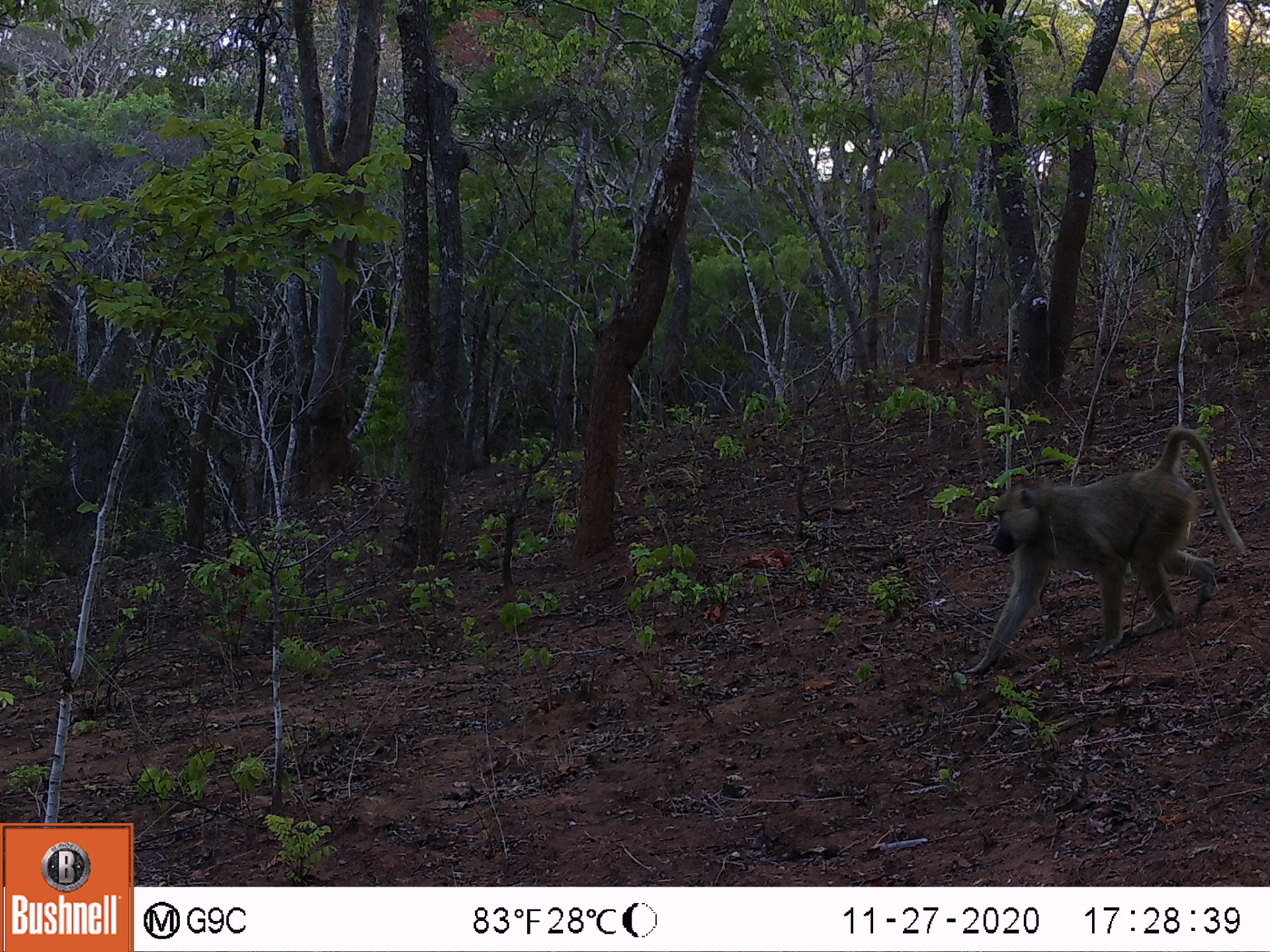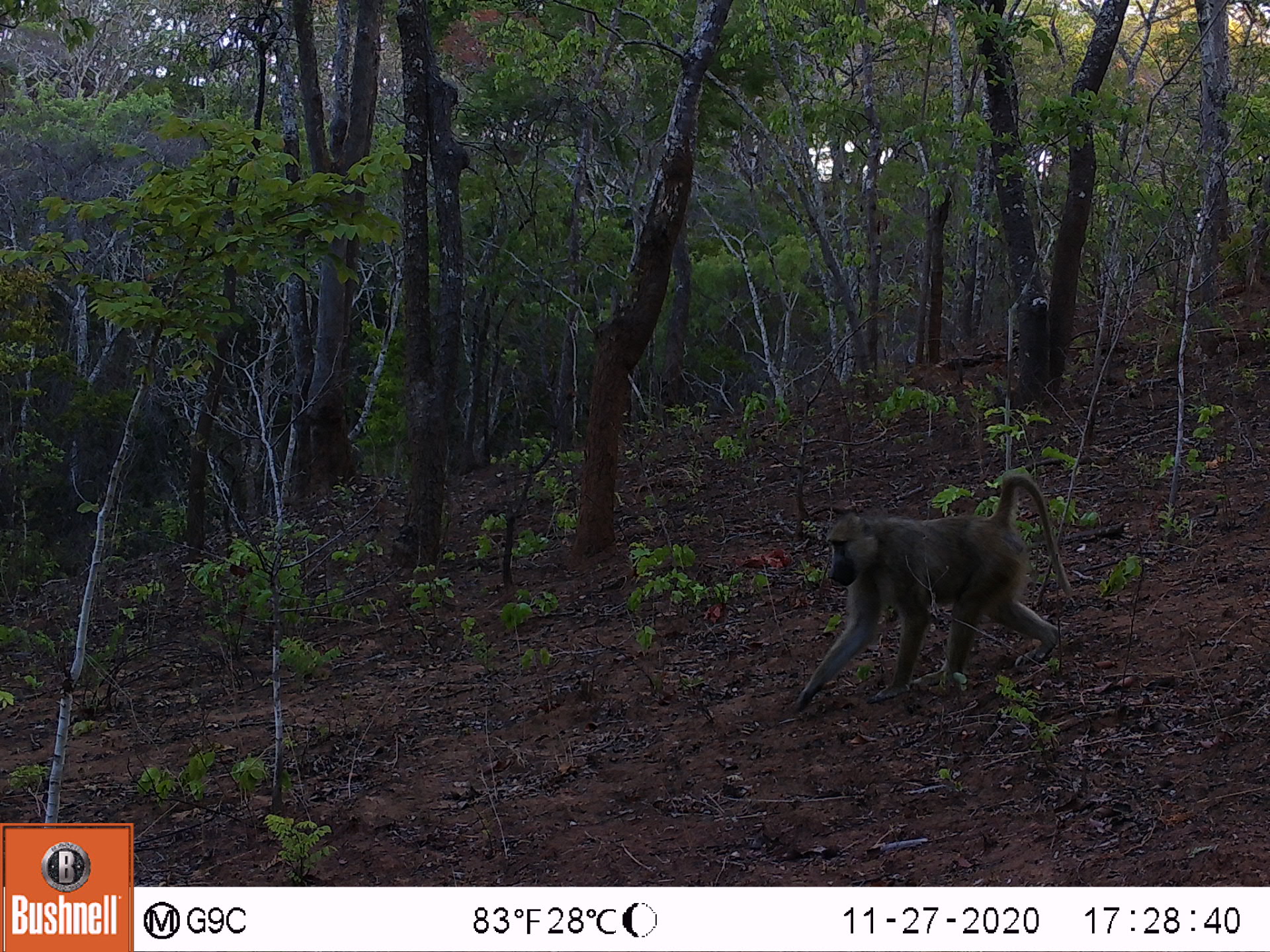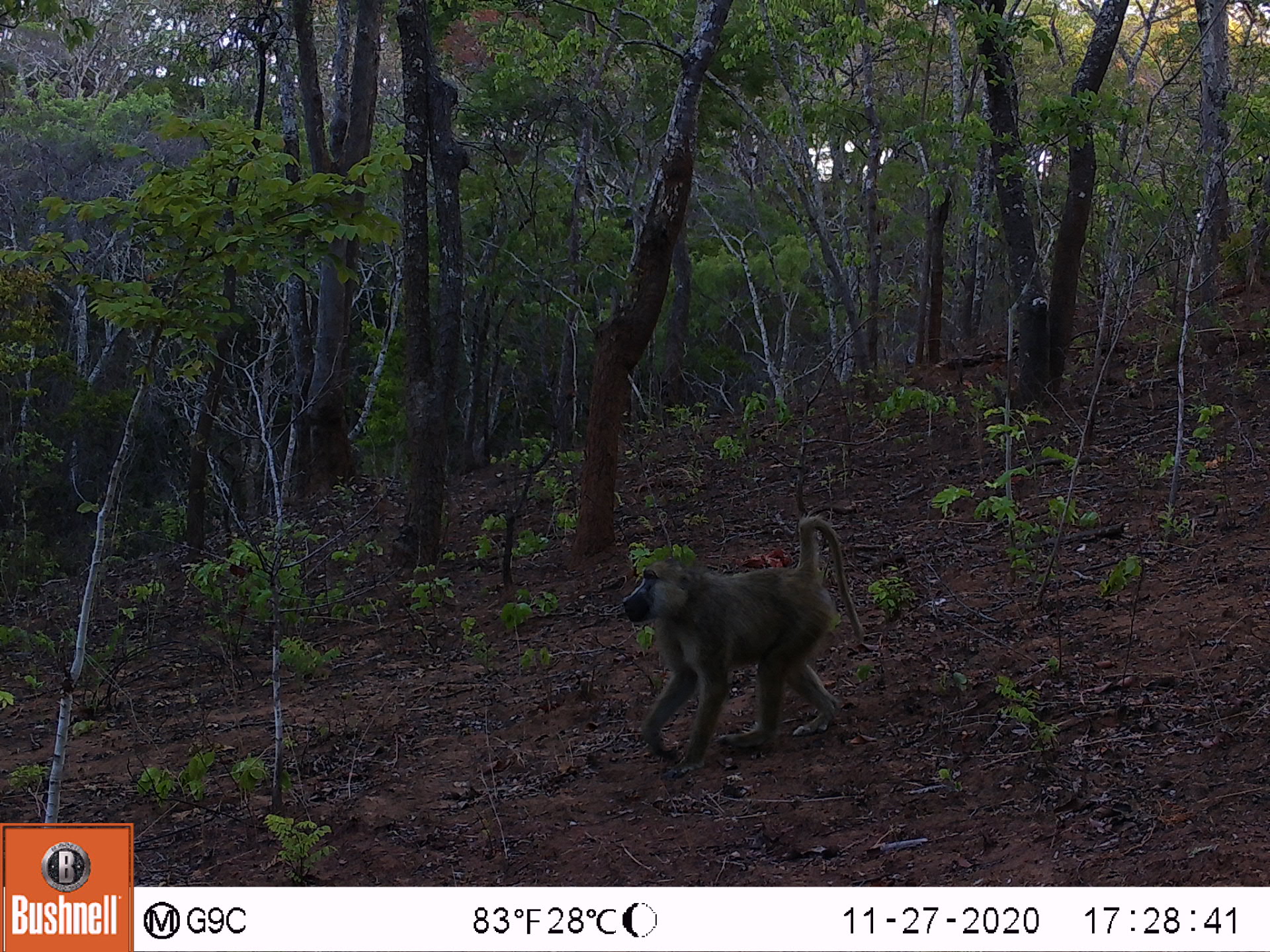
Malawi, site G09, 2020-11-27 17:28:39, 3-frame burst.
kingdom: Animalia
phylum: Chordata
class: Mammalia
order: Primates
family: Cercopithecidae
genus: Papio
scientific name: Papio cynocephalus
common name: yellow baboon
Yellow baboon (Papio cynocephalus), count 1.